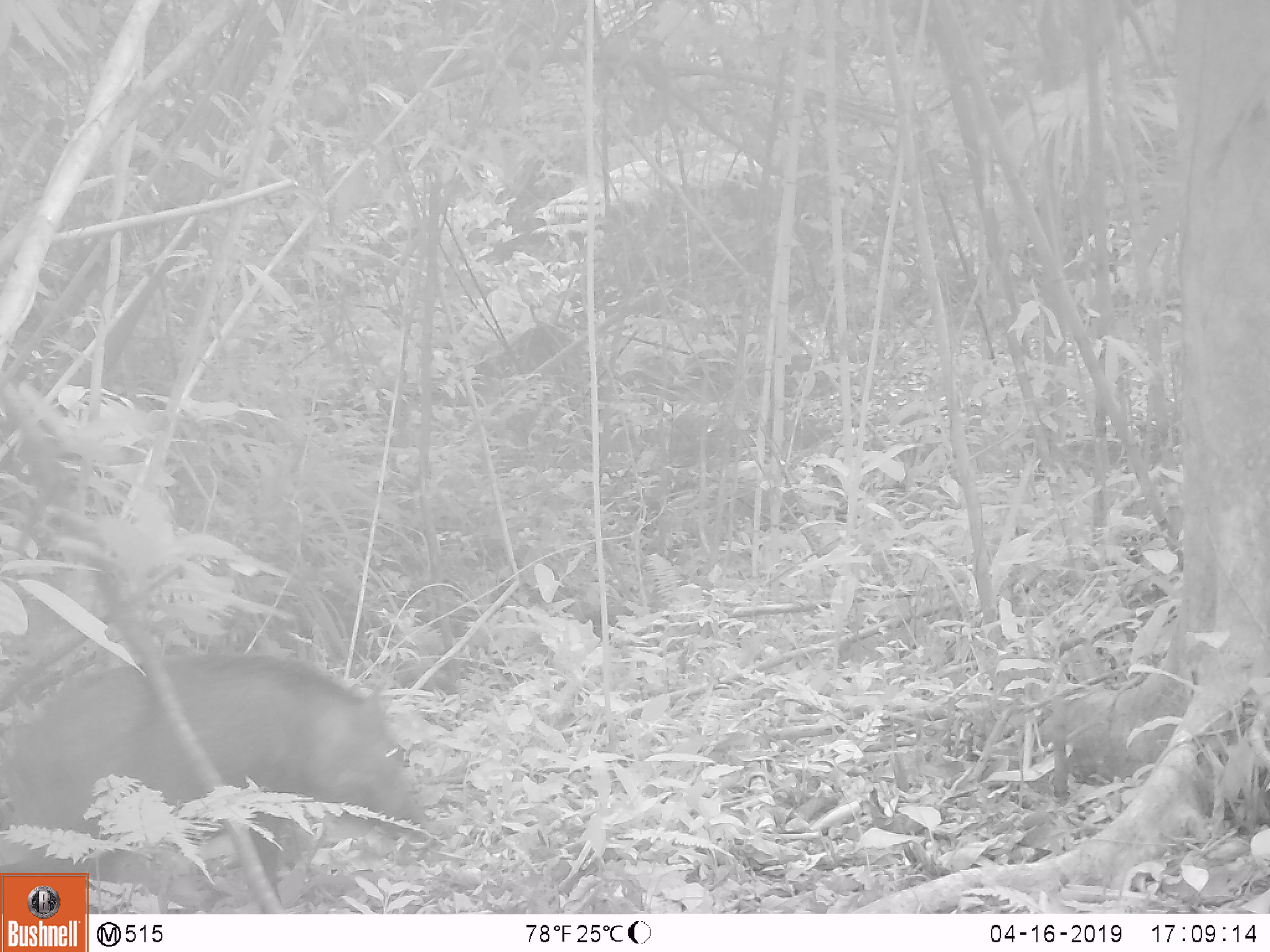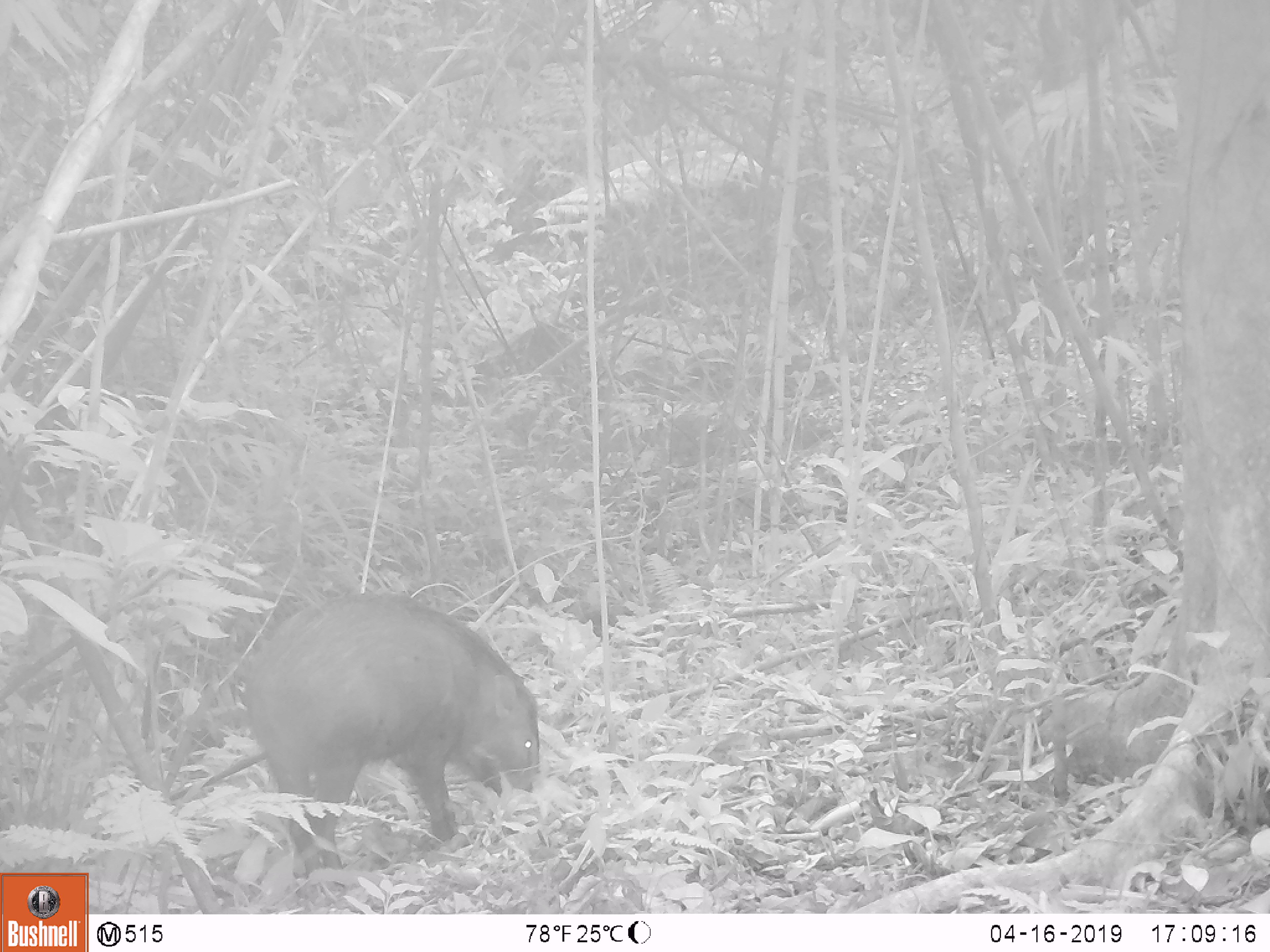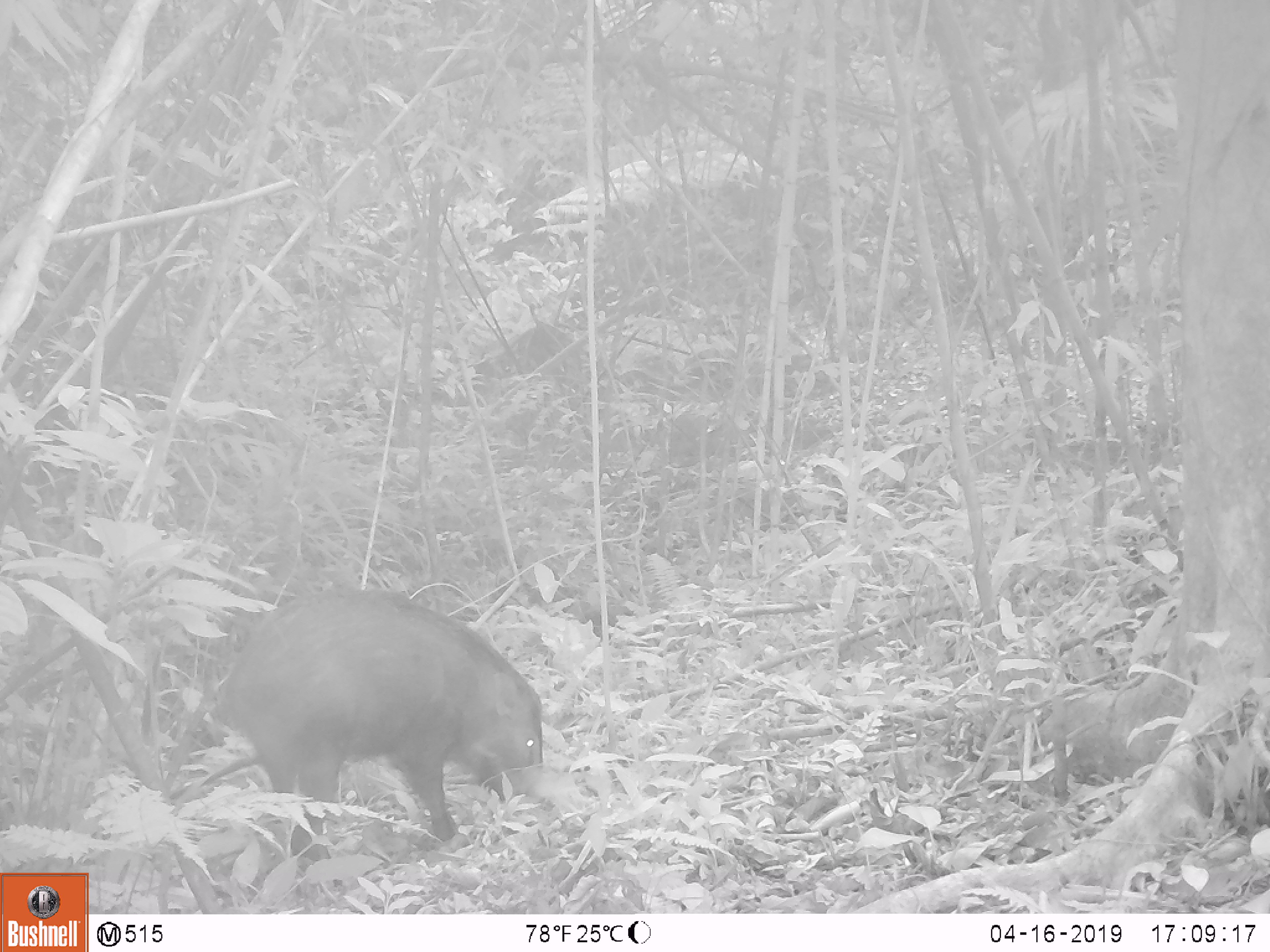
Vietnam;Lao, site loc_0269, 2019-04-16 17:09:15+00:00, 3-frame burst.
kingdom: Animalia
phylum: Chordata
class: Mammalia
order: Artiodactyla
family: Suidae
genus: Sus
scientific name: Sus scrofa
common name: eurasian wild pig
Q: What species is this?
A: Eurasian wild pig (Sus scrofa).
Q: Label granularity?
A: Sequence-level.